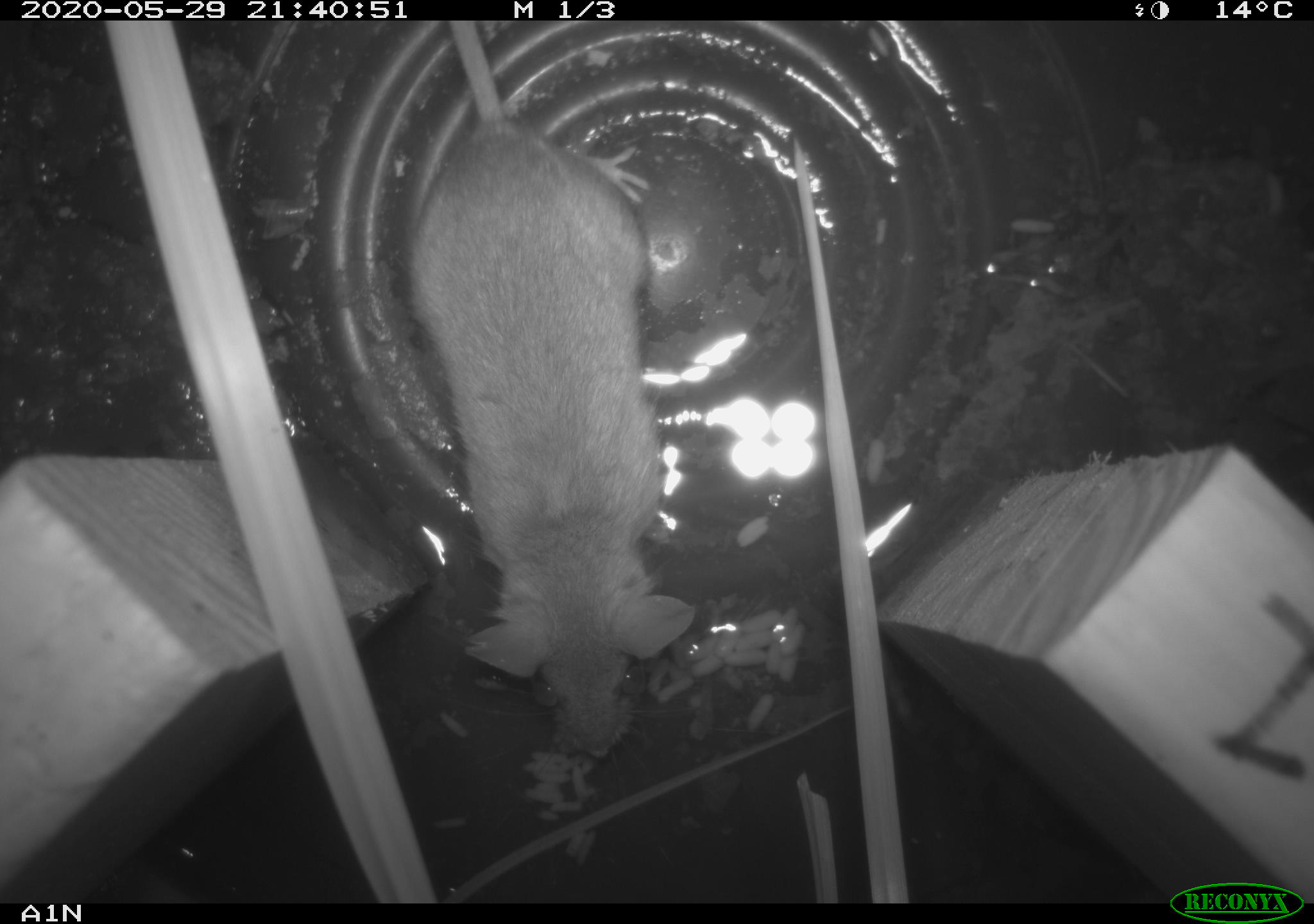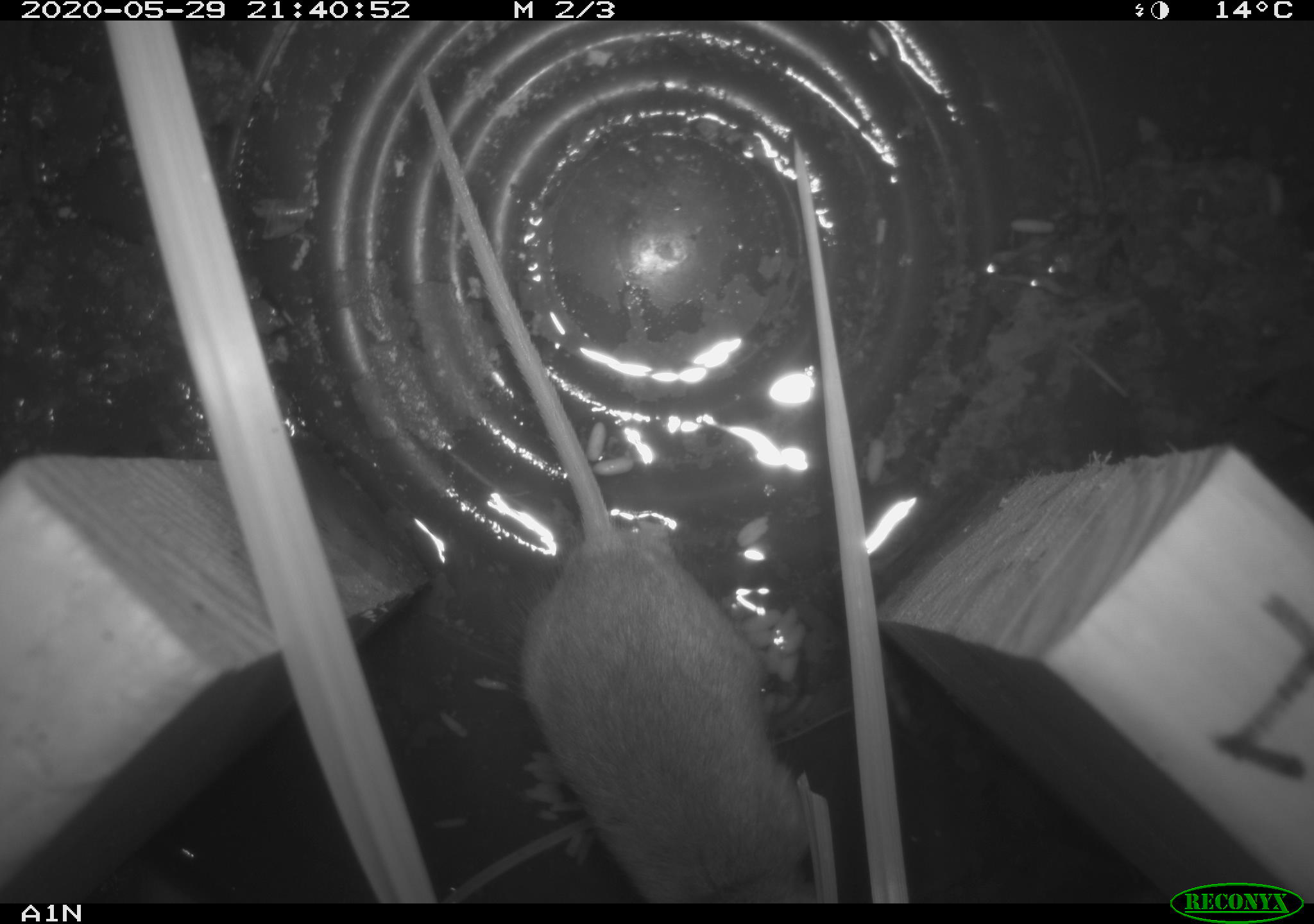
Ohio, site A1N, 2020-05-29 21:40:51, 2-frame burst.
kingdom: Animalia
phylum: Chordata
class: Mammalia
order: Rodentia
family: Cricetidae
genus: Peromyscus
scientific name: Peromyscus leucopus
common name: white-footed mouse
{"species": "white-footed mouse (Peromyscus leucopus)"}